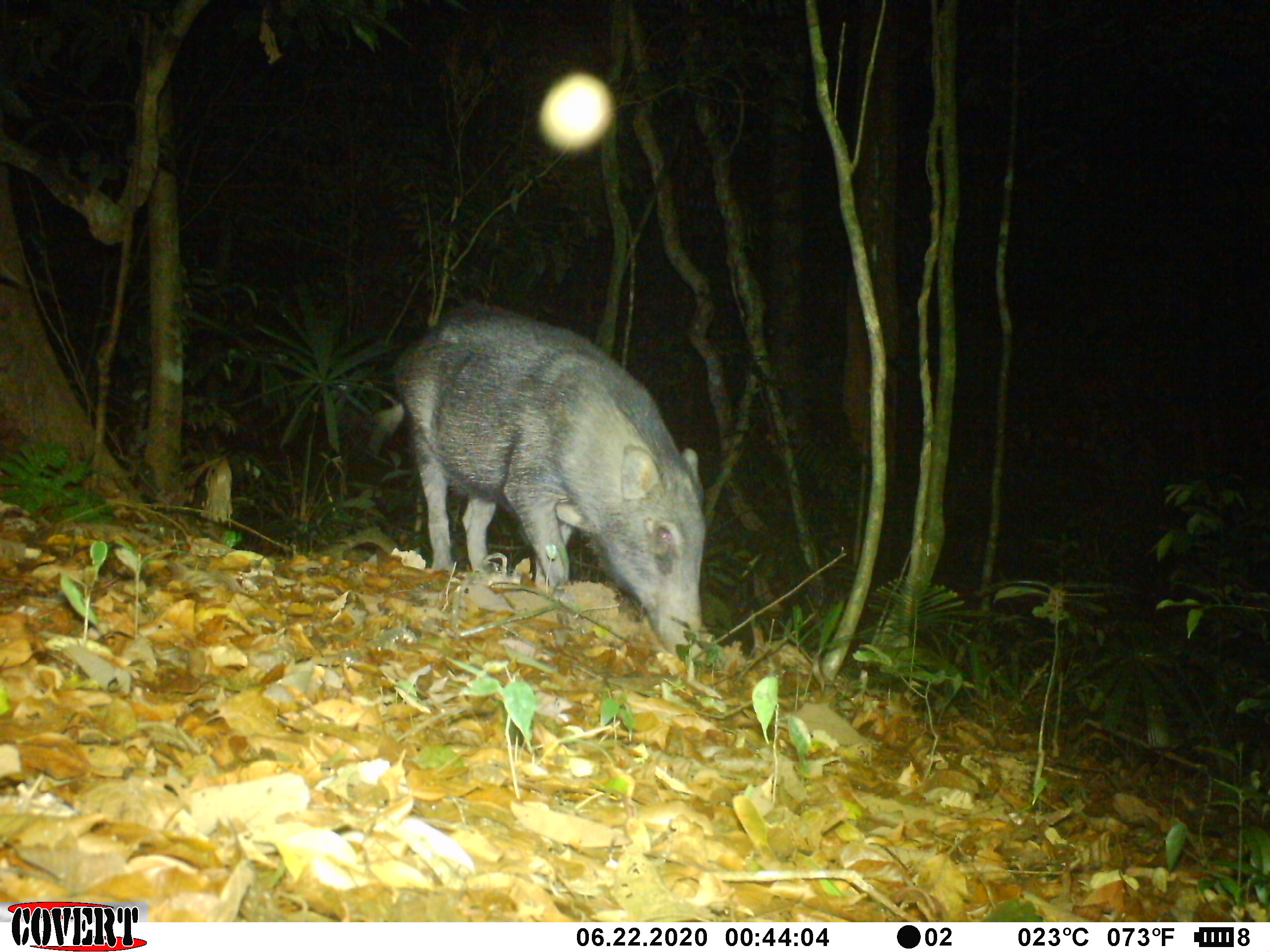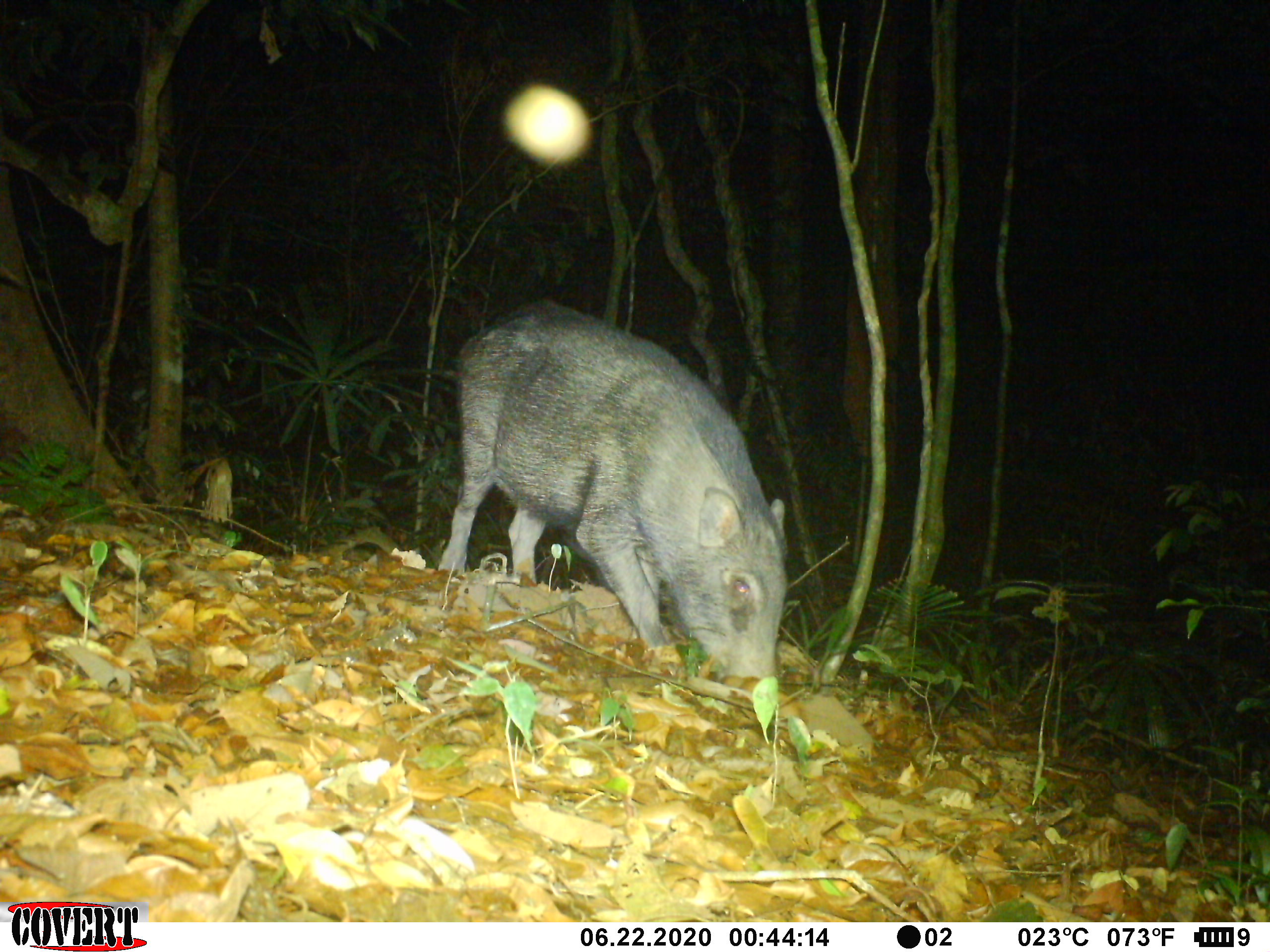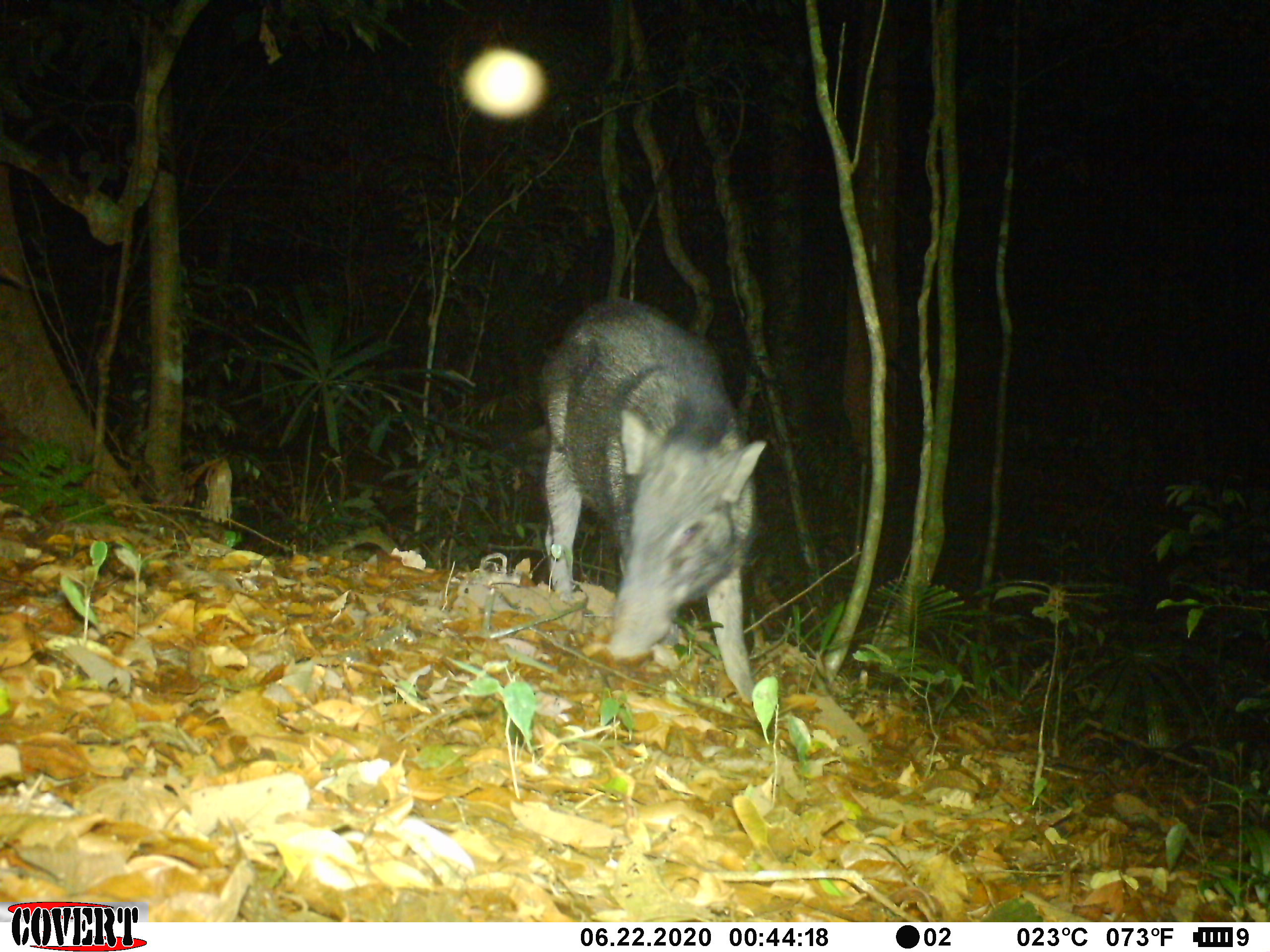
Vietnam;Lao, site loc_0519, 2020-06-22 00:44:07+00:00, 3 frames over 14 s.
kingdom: Animalia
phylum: Chordata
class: Mammalia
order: Artiodactyla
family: Suidae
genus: Sus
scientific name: Sus scrofa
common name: eurasian wild pig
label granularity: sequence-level